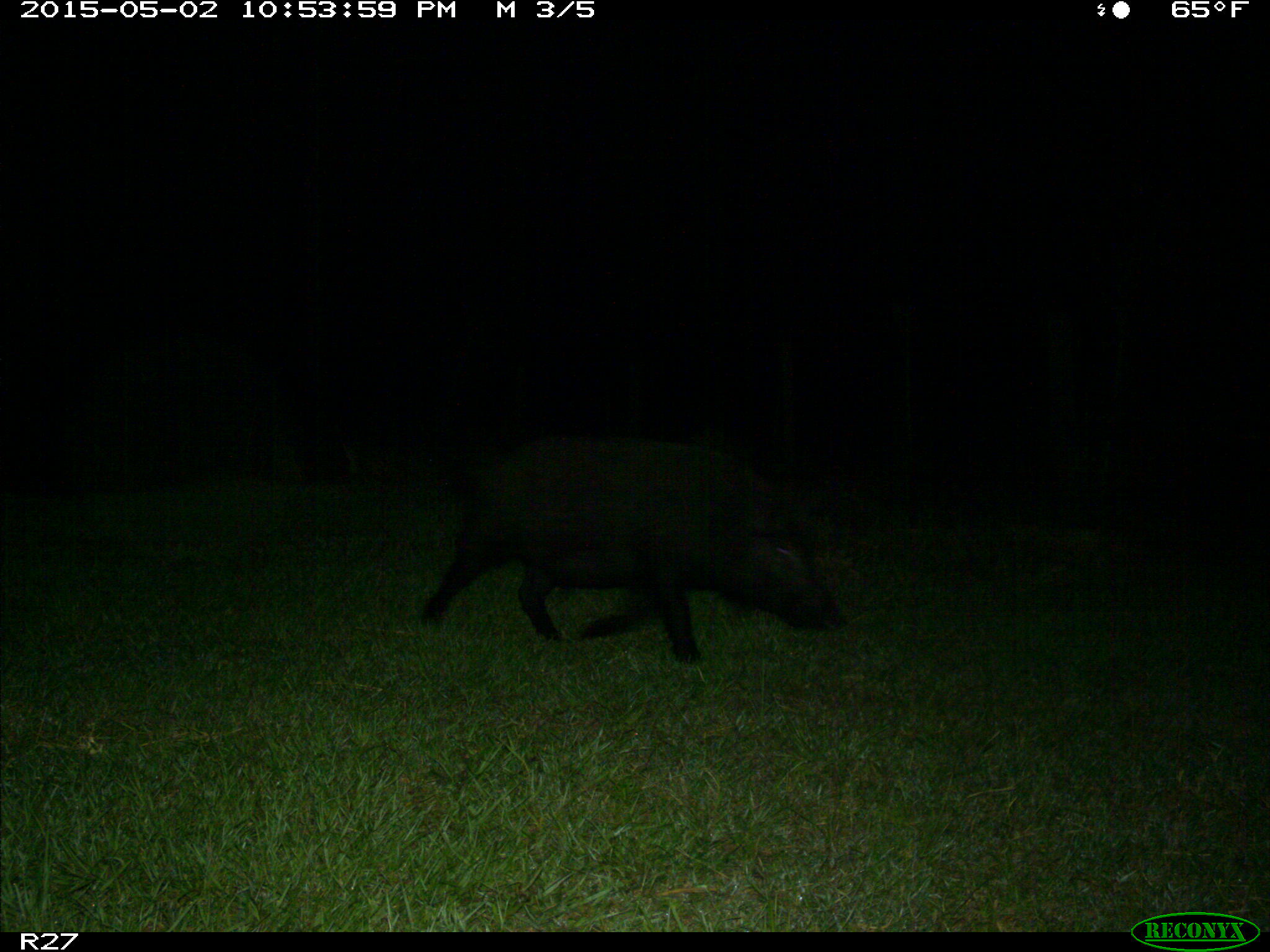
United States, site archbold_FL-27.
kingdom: Animalia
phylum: Chordata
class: Mammalia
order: Artiodactyla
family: Suidae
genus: Sus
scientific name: Sus scrofa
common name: wild boar